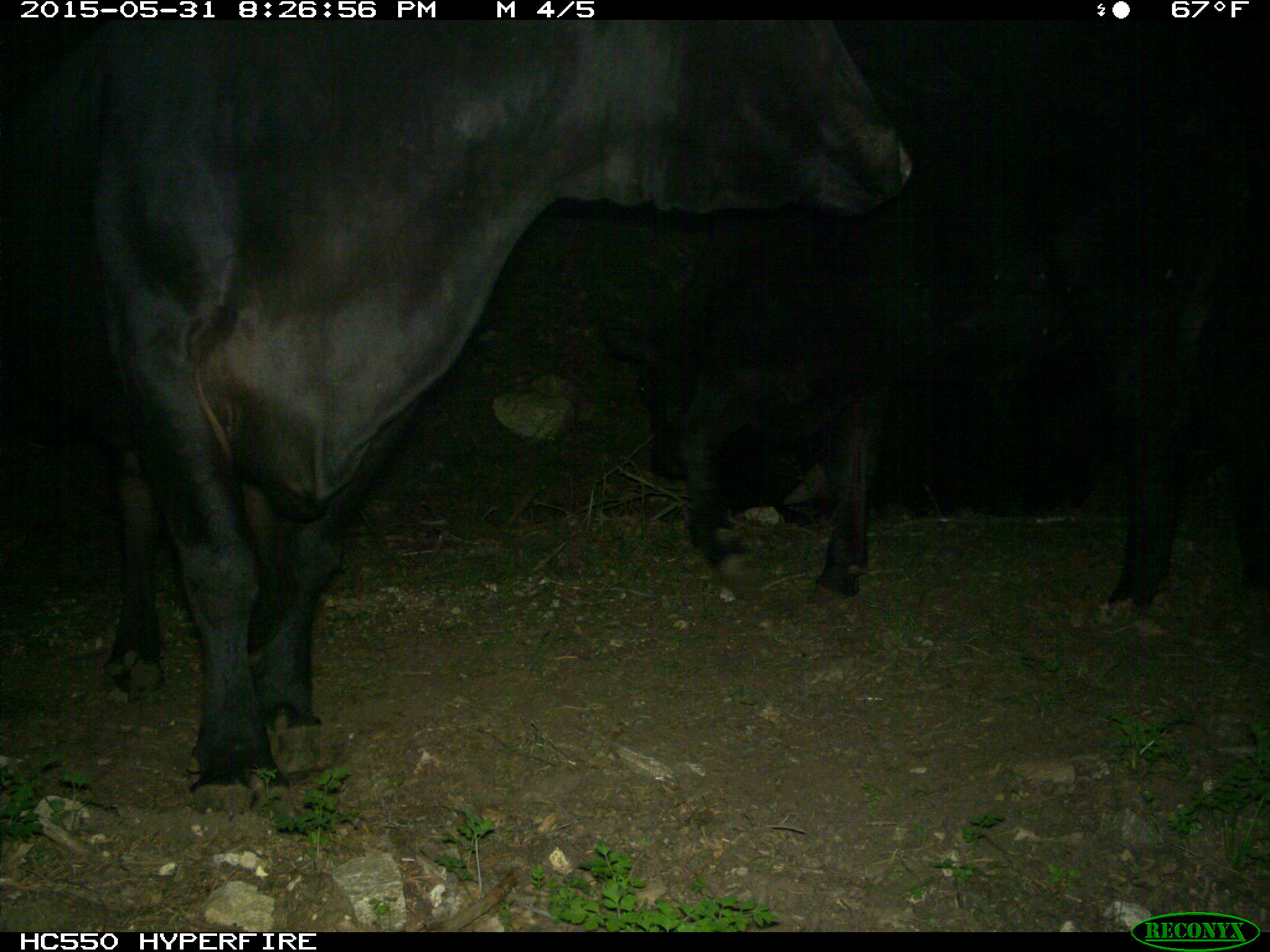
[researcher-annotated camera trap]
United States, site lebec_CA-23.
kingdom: Animalia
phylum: Chordata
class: Mammalia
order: Artiodactyla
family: Bovidae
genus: Bos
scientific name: Bos taurus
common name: domestic cow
Bos taurus (domestic cow).